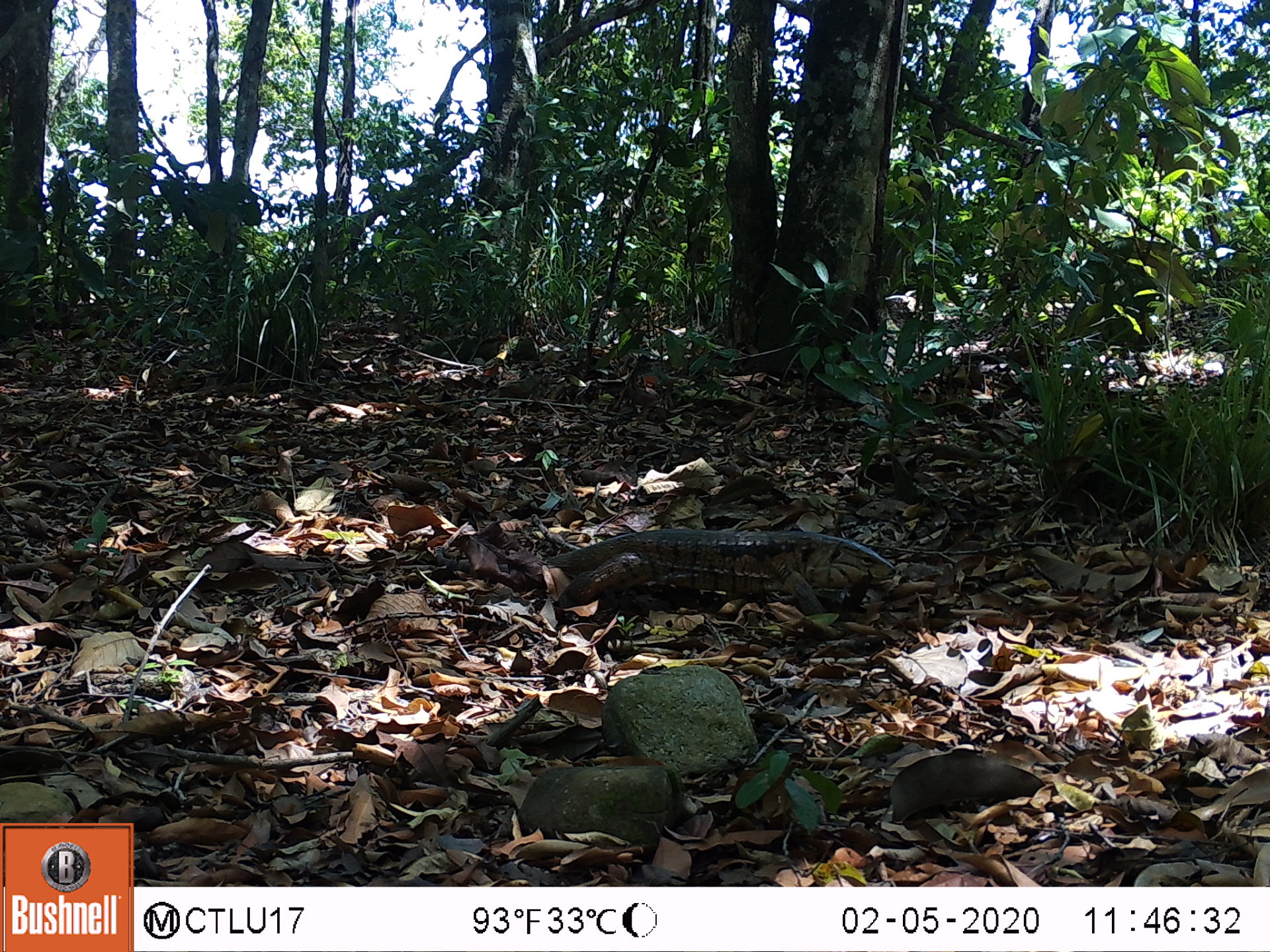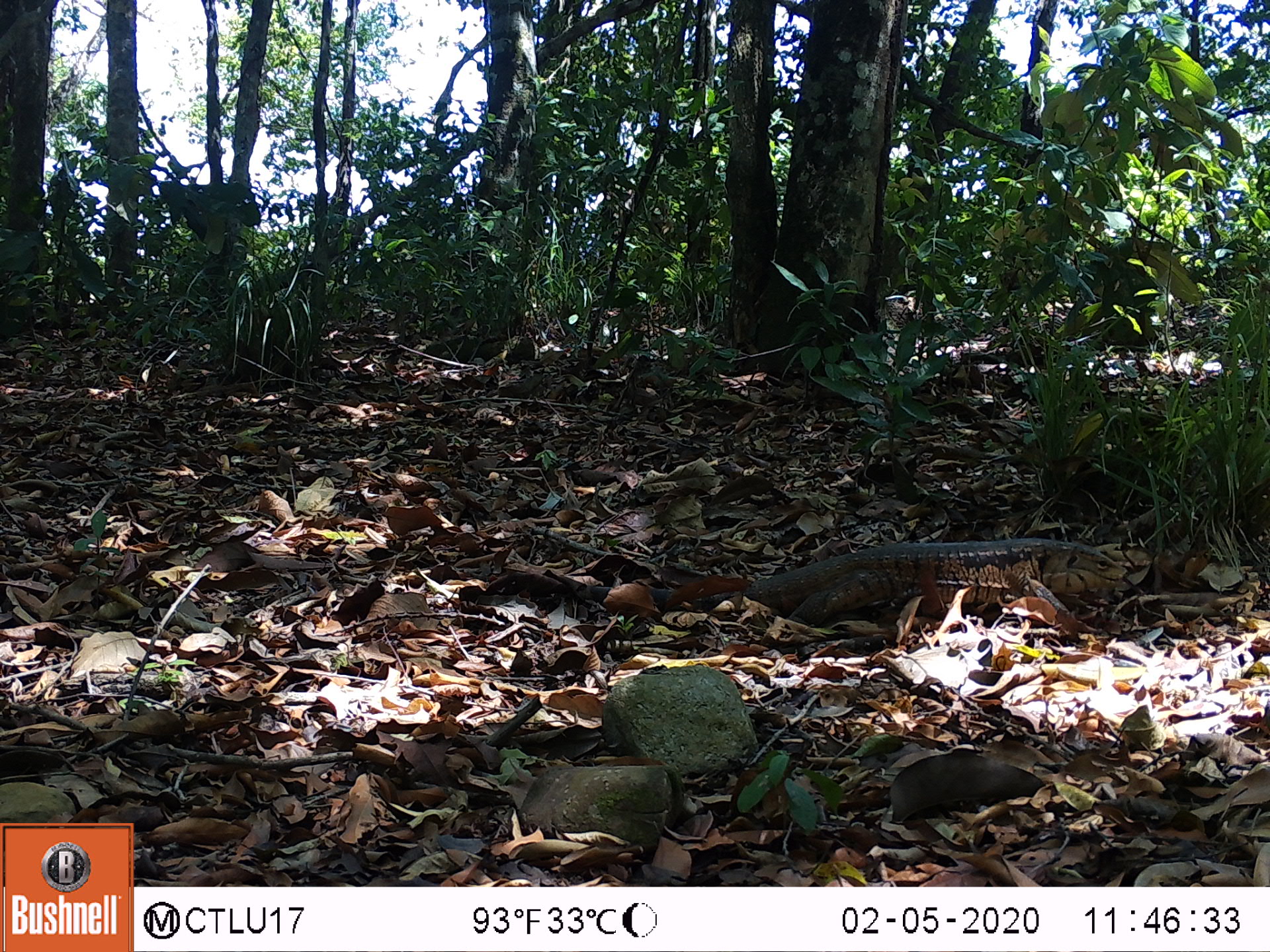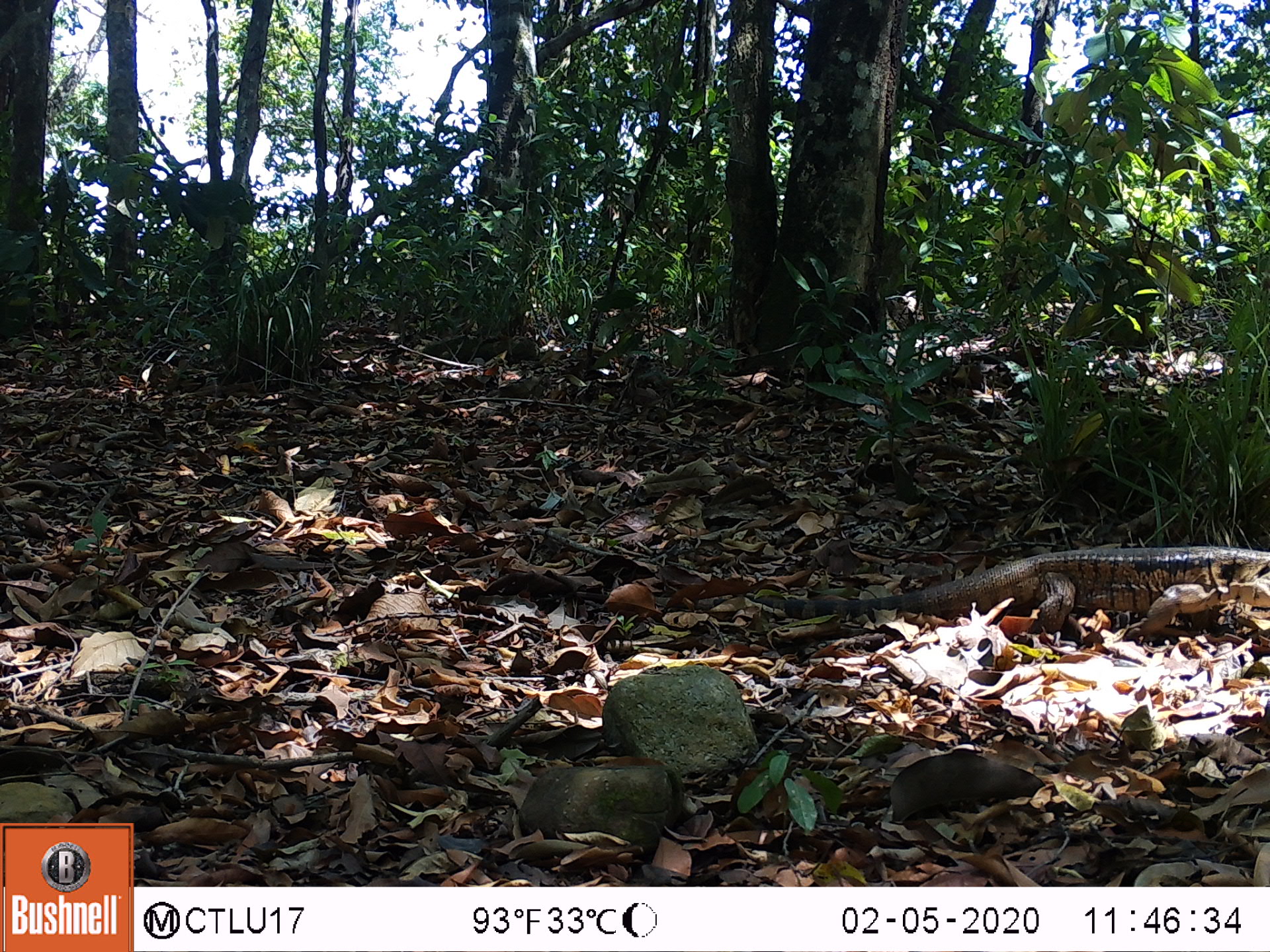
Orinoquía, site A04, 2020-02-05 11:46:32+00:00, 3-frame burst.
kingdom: Animalia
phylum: Chordata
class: Reptilia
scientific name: Reptilia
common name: reptile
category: unknown reptile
Unknown reptile (reptile) (Reptilia).